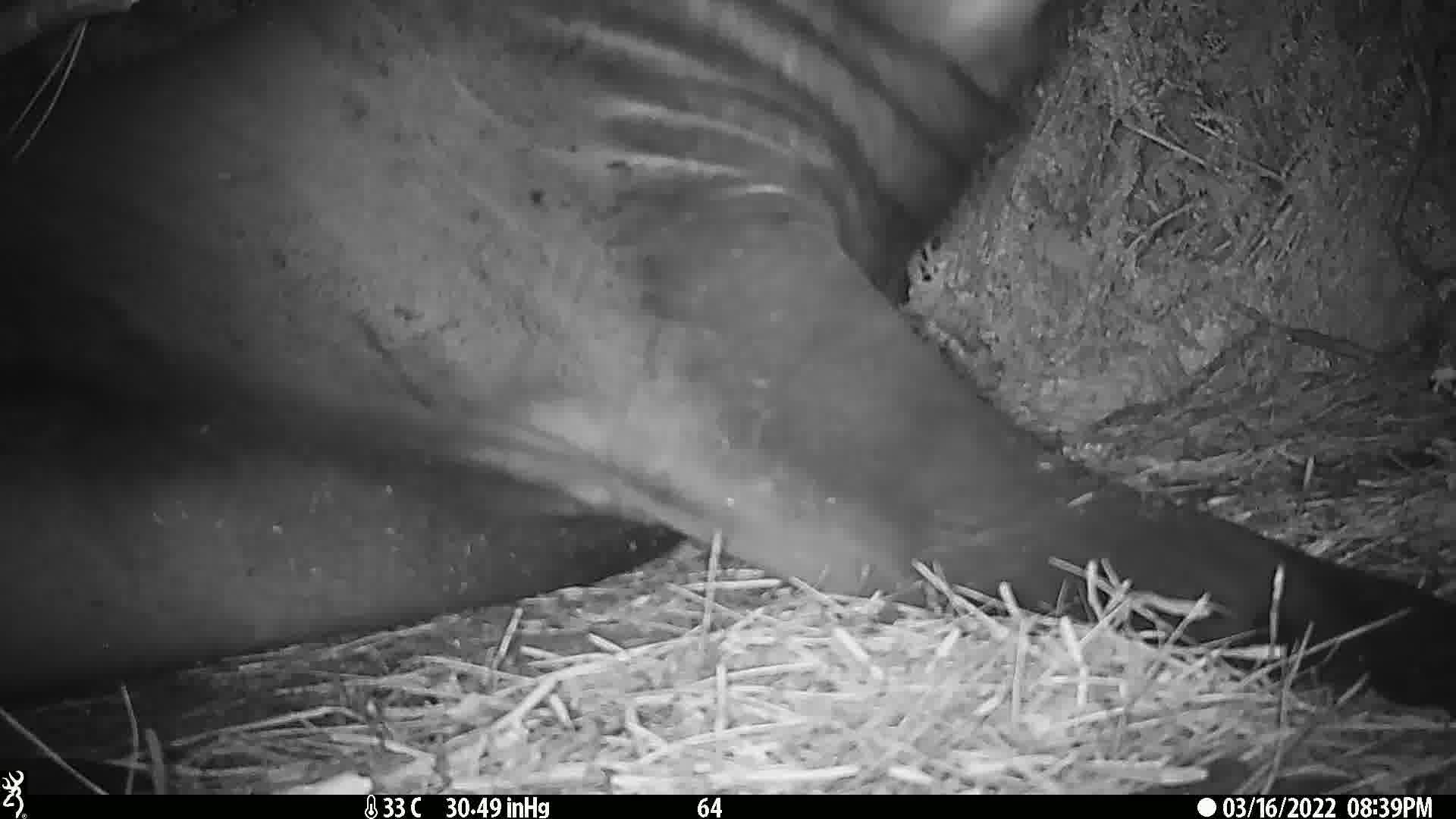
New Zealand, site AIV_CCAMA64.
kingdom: Animalia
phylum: Chordata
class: Mammalia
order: Carnivora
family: Otariidae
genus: Phocarctos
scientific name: Phocarctos hookeri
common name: new zealand sea lion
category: sealion